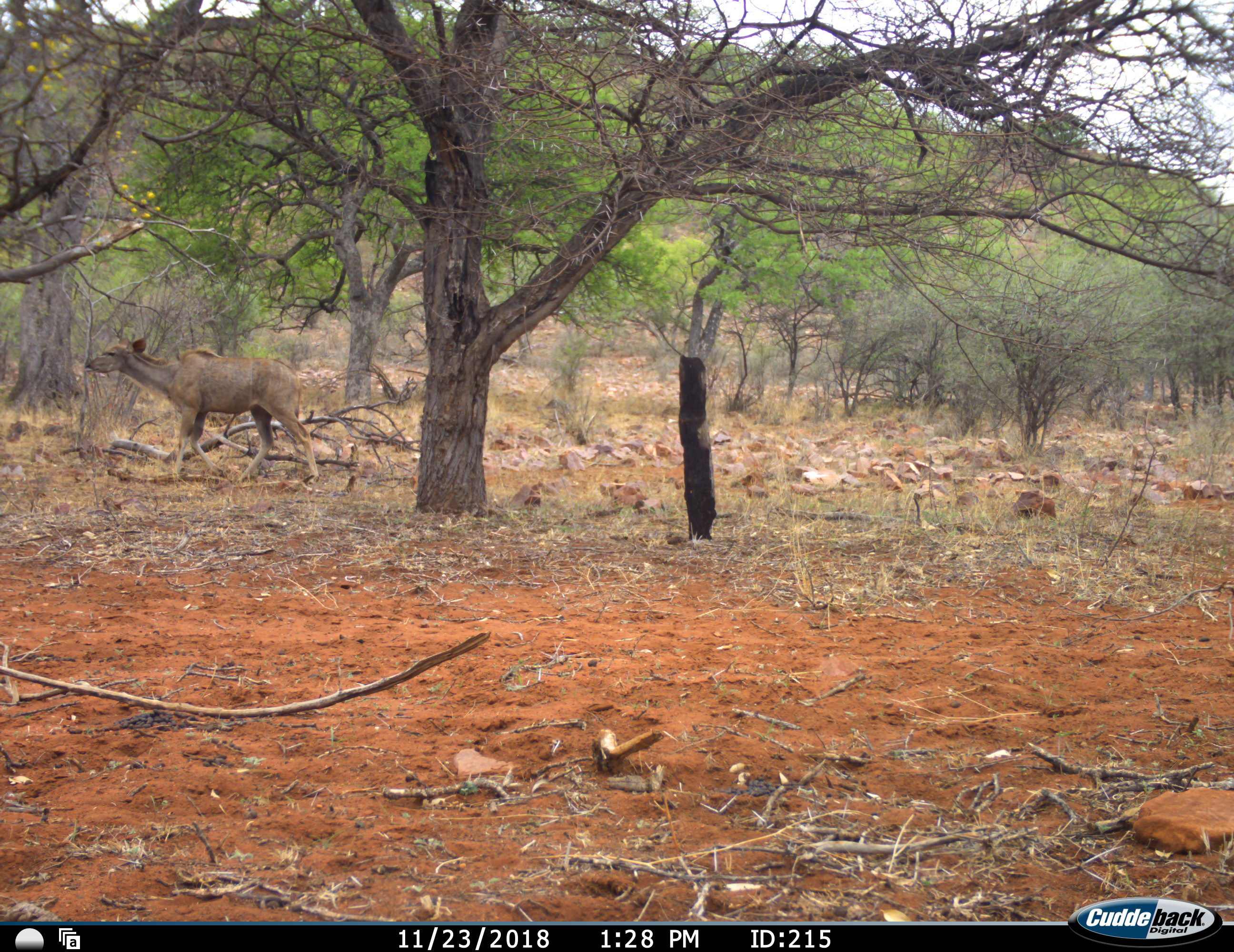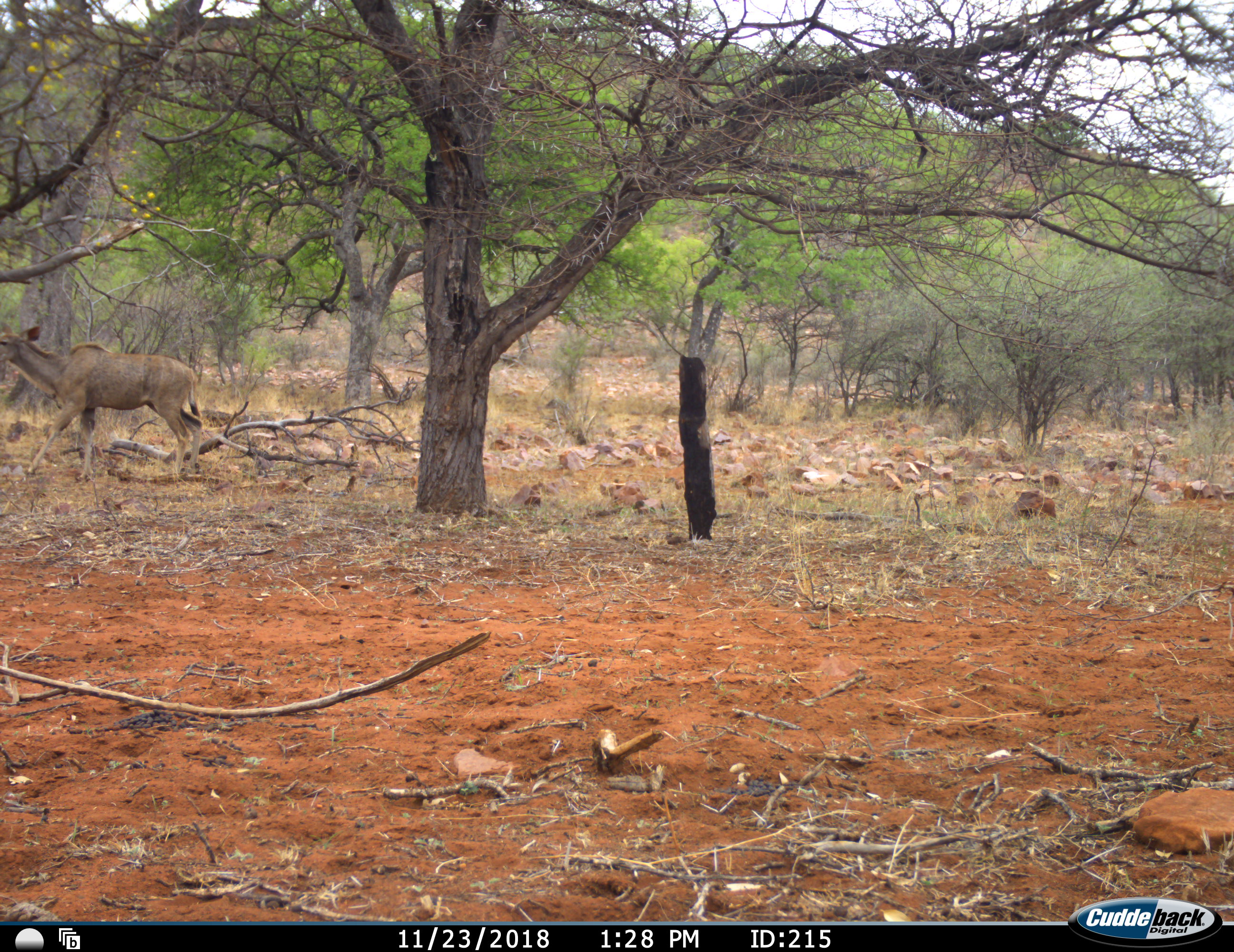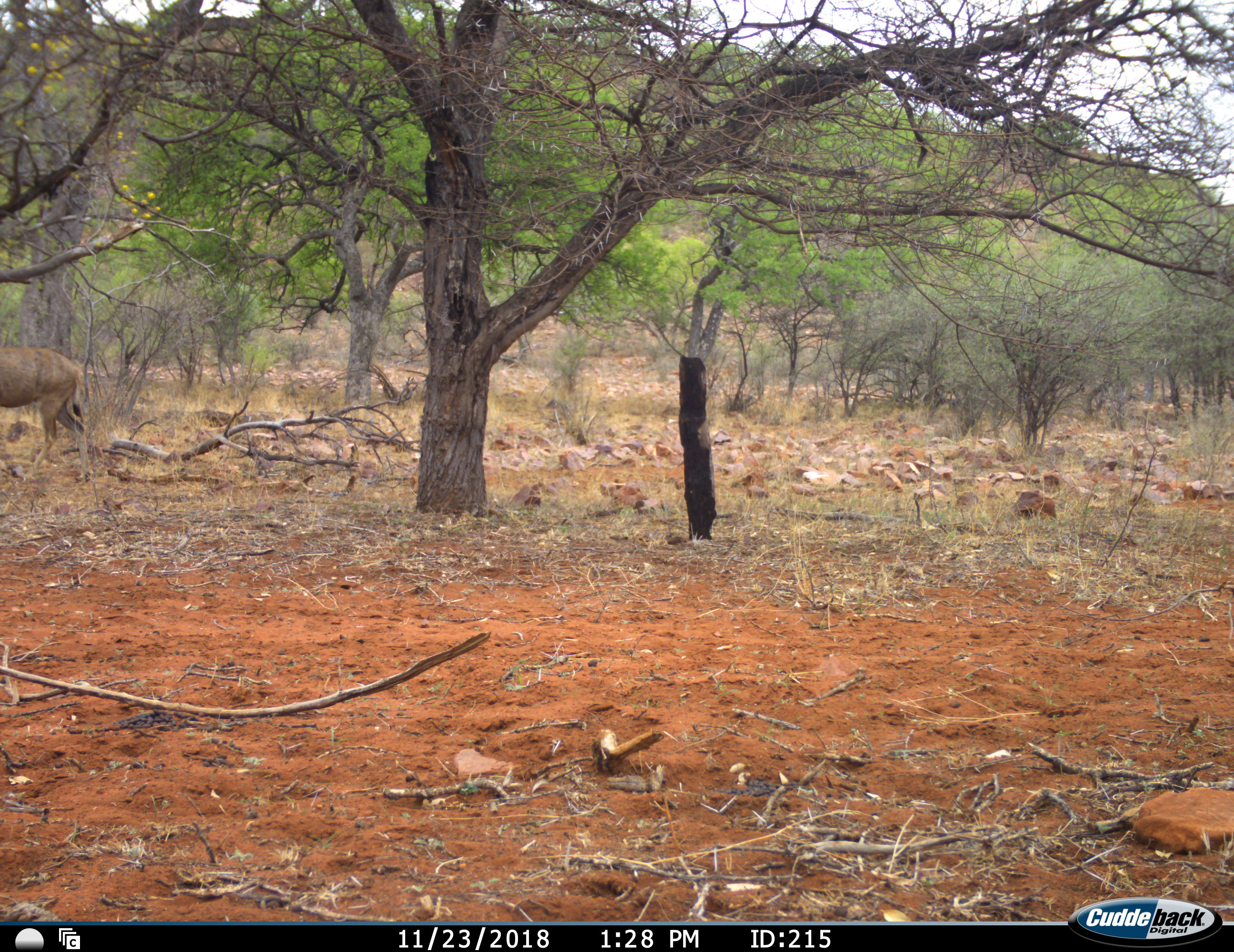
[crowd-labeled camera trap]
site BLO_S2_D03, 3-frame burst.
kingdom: Animalia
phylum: Chordata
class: Mammalia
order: Artiodactyla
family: Bovidae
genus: Tragelaphus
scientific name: Tragelaphus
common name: kudu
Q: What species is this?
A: Kudu (Tragelaphus).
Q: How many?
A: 1.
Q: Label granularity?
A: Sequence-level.